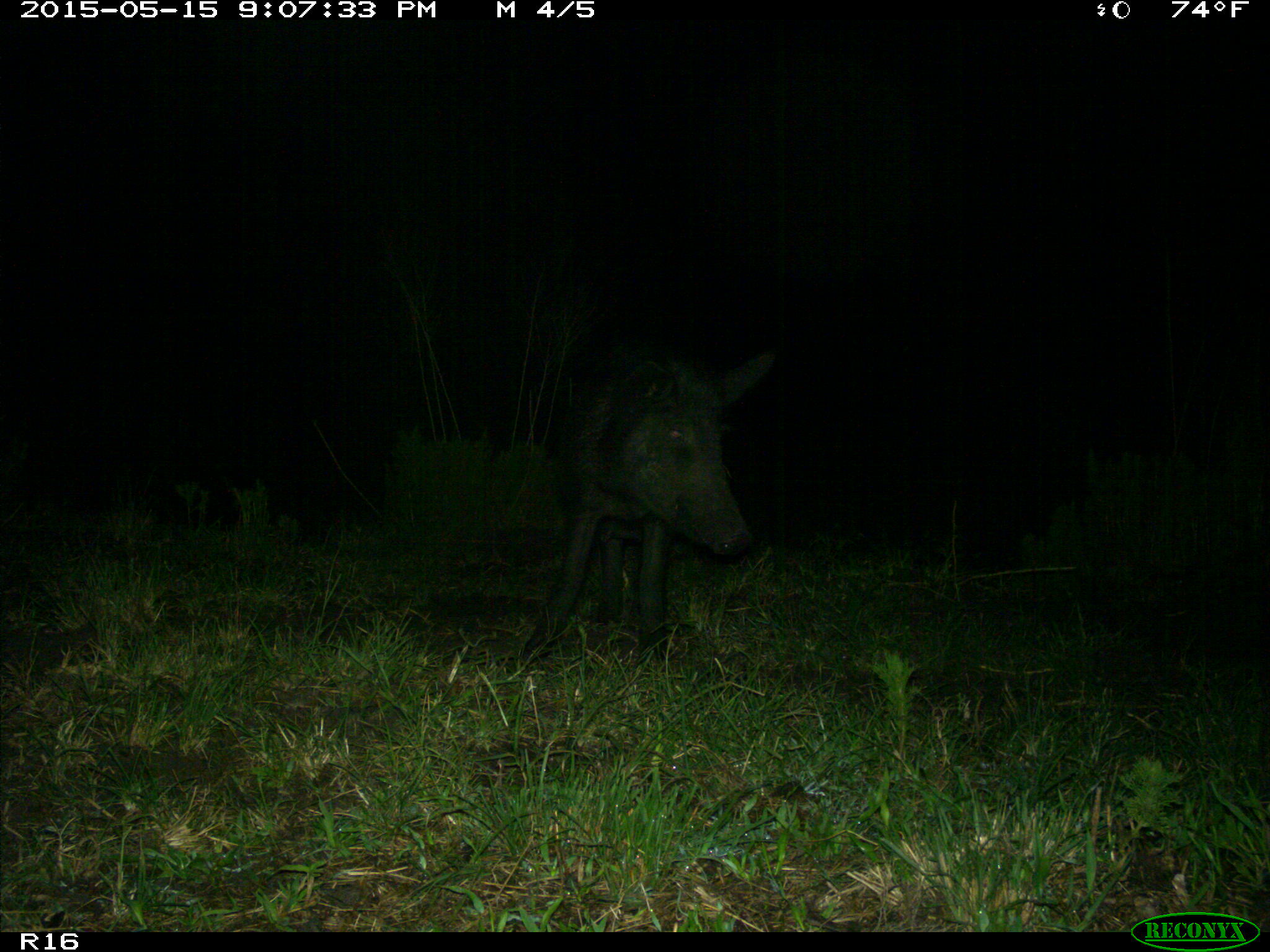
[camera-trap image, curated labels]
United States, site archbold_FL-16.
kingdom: Animalia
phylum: Chordata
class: Mammalia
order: Artiodactyla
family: Suidae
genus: Sus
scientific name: Sus scrofa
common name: wild boar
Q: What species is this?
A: Sus scrofa (wild boar).